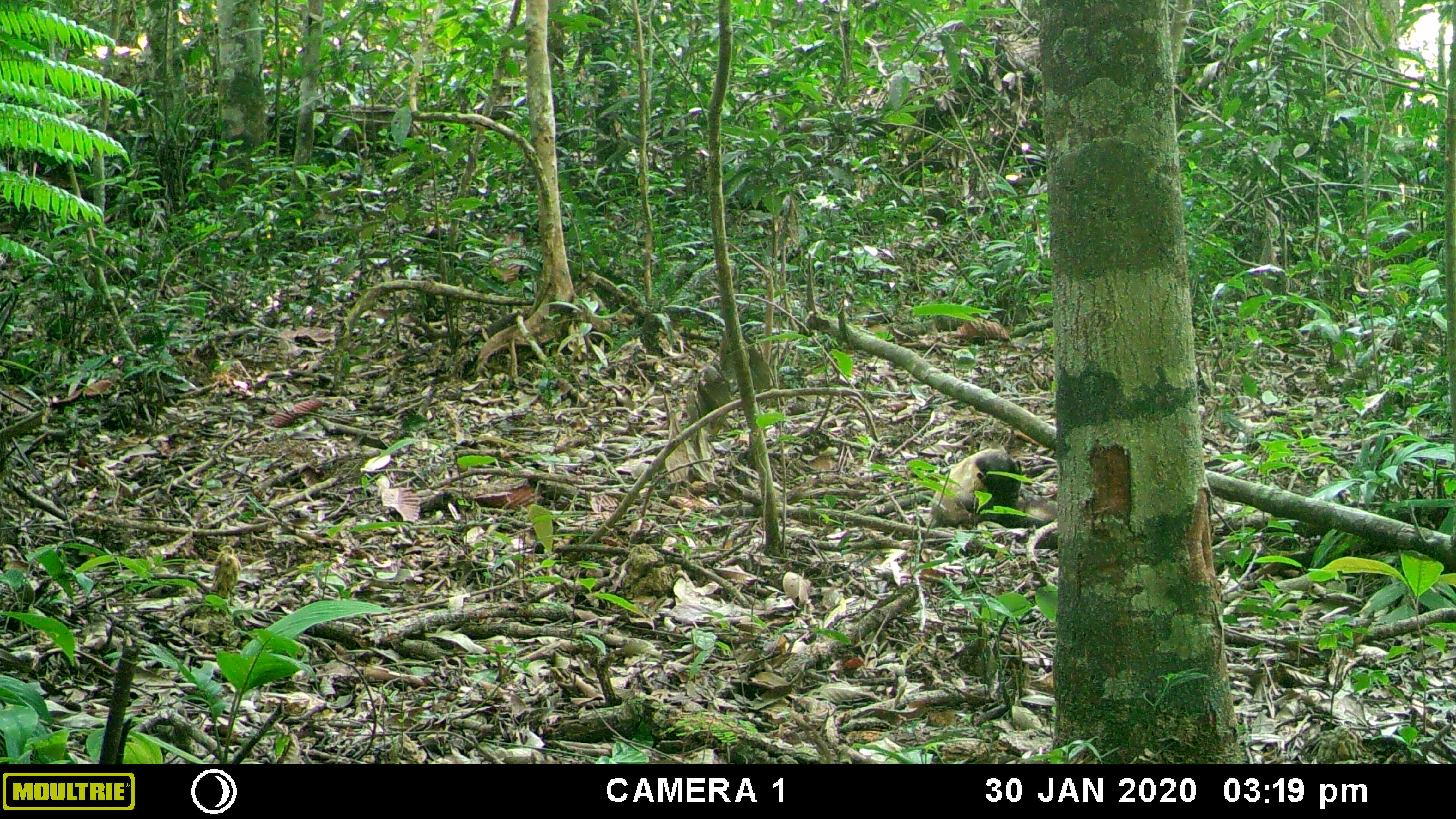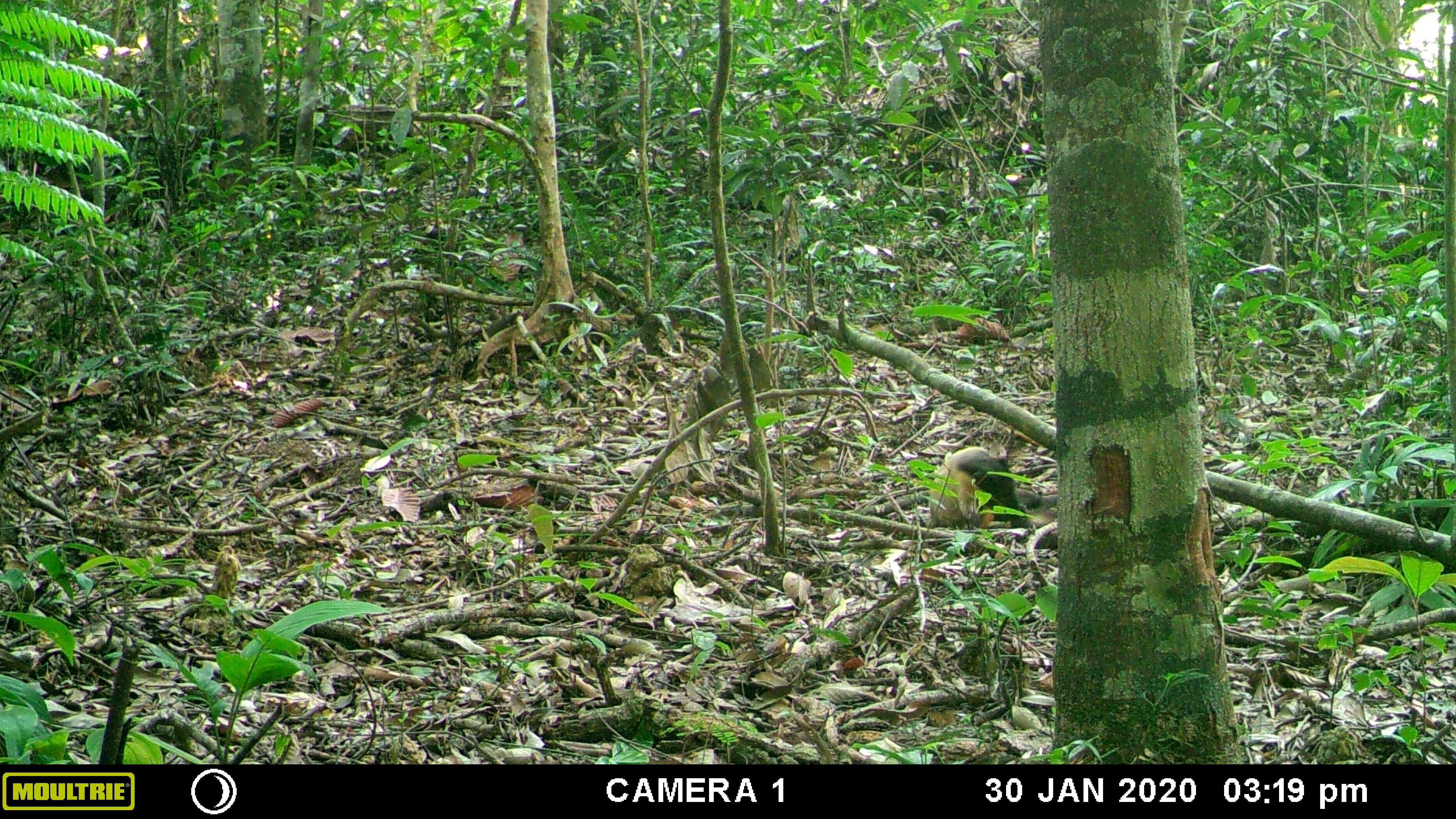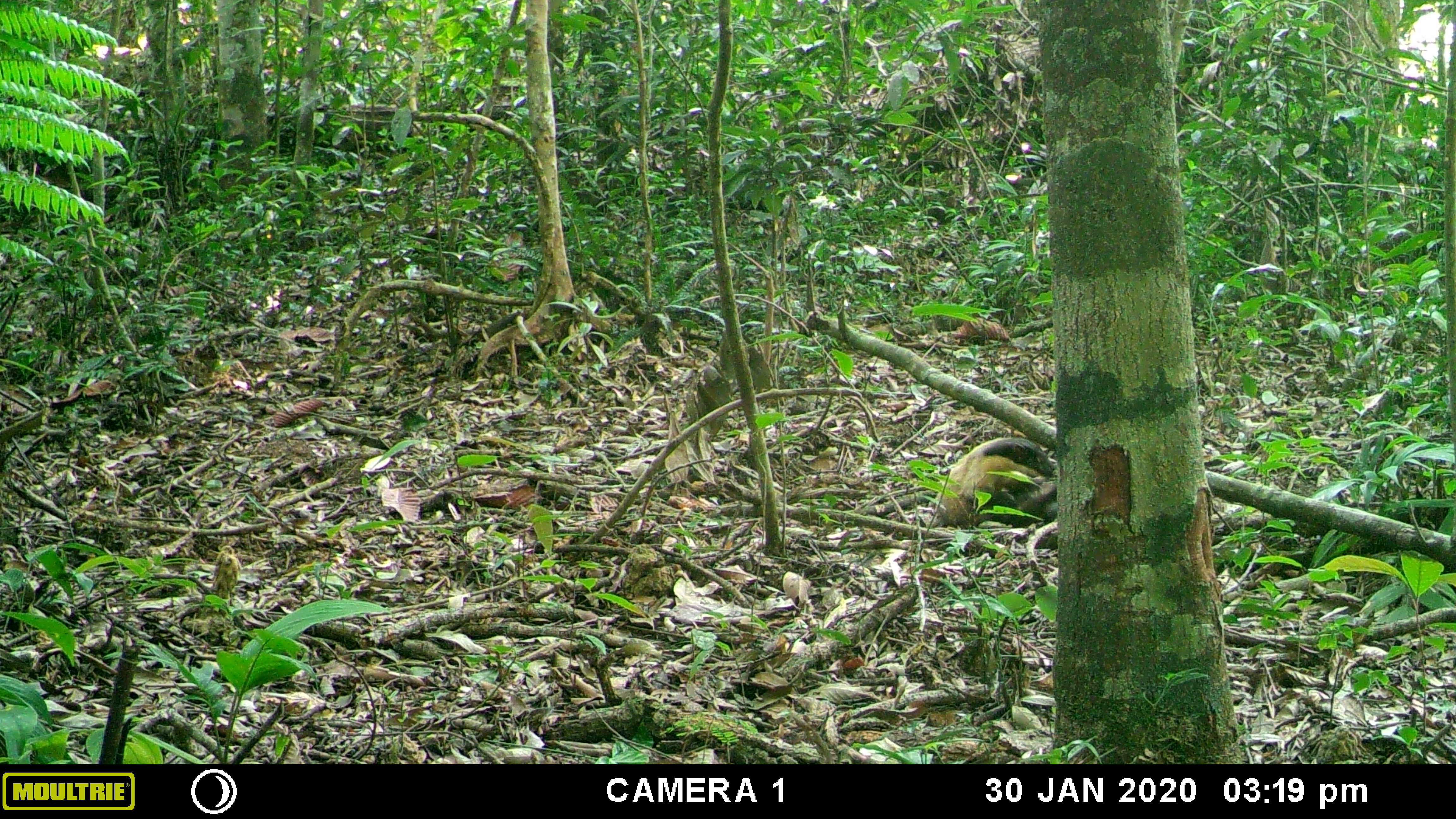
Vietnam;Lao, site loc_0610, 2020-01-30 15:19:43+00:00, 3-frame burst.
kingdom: Animalia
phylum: Chordata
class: Mammalia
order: Carnivora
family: Mustelidae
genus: Martes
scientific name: Martes flavigula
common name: yellow-throated marten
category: yellow throated marten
Yellow throated marten (yellow-throated marten) (Martes flavigula). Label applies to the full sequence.